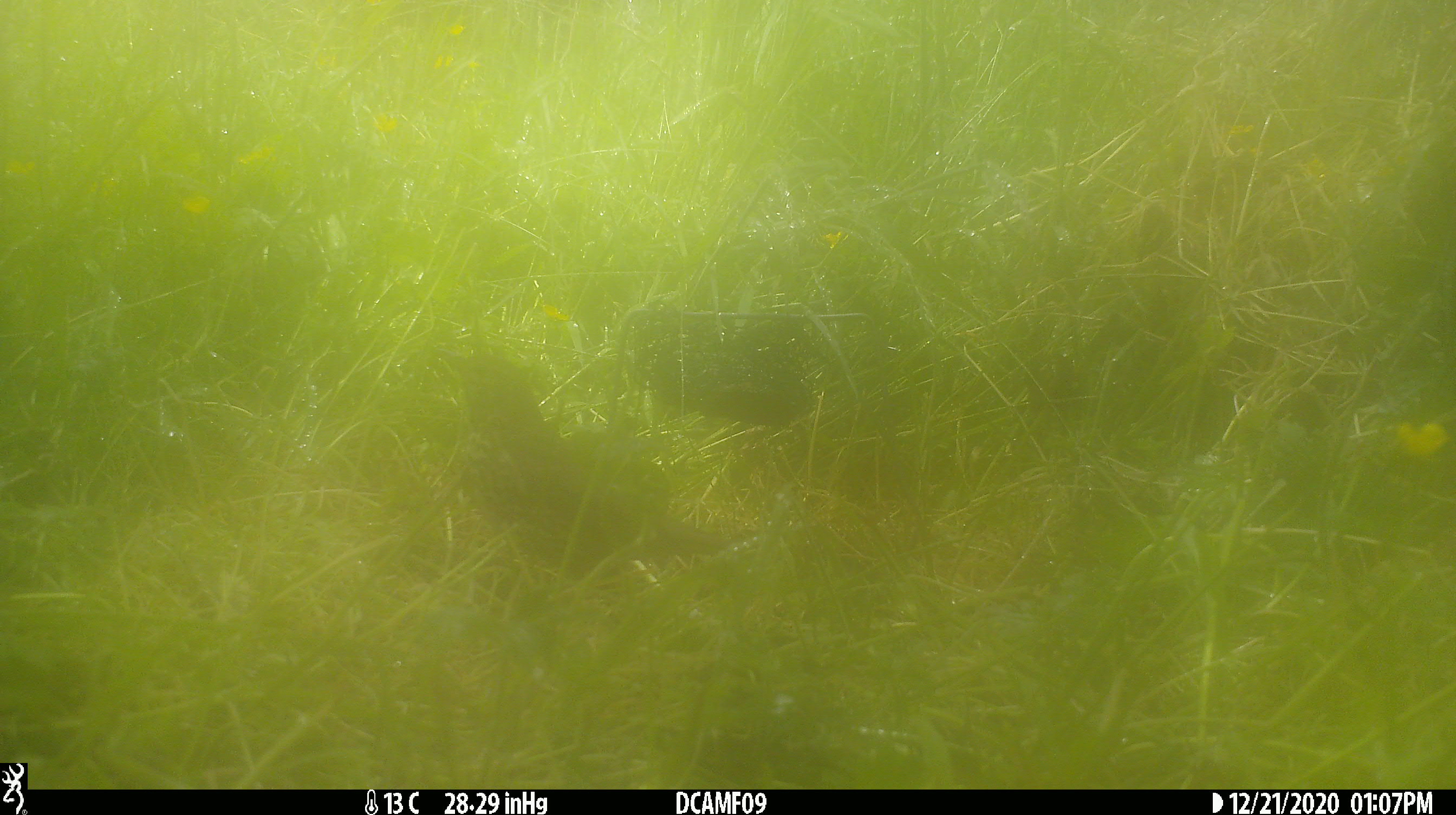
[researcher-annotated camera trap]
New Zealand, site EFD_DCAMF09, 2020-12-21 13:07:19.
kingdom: Animalia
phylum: Chordata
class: Aves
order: Passeriformes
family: Turdidae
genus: Turdus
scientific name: Turdus philomelos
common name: song thrush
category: thrush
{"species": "thrush (song thrush) (Turdus philomelos)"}